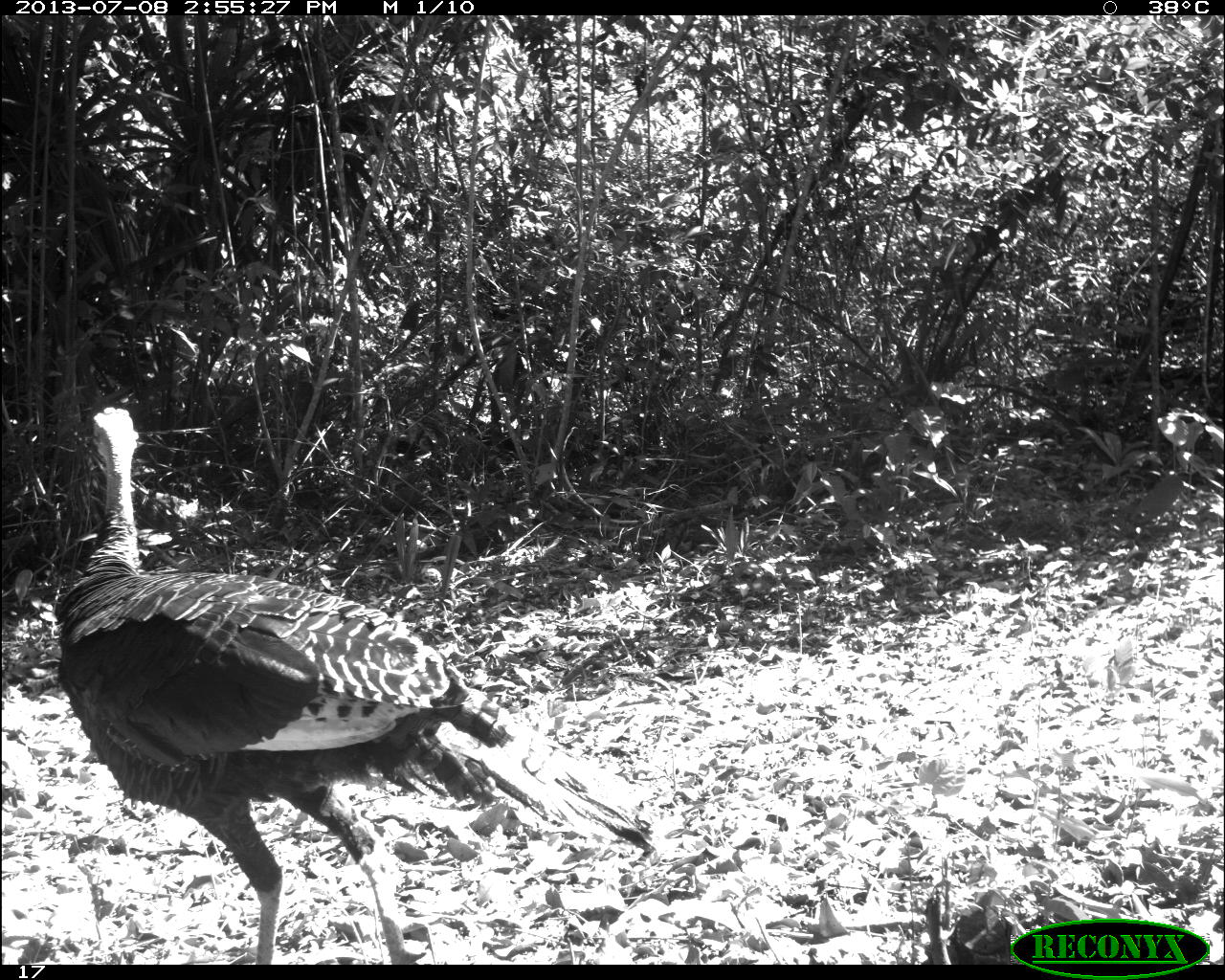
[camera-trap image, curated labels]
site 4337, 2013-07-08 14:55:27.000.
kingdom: Animalia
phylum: Chordata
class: Aves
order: Galliformes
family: Phasianidae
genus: Meleagris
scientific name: Meleagris ocellata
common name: ocellated turkey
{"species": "Meleagris ocellata (ocellated turkey)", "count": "2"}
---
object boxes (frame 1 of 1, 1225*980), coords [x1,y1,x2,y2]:
meleagris ocellata: [49,403,664,958]